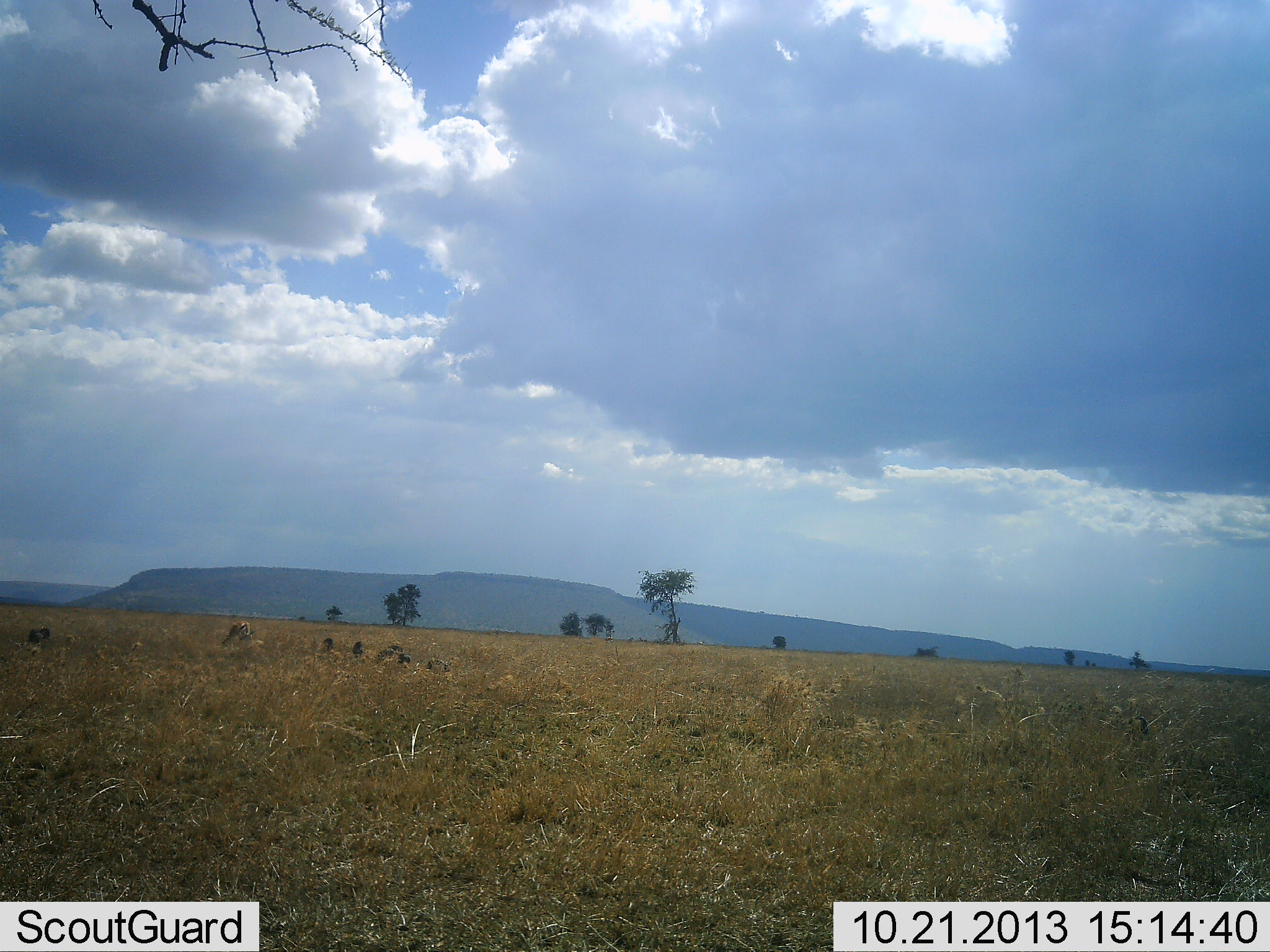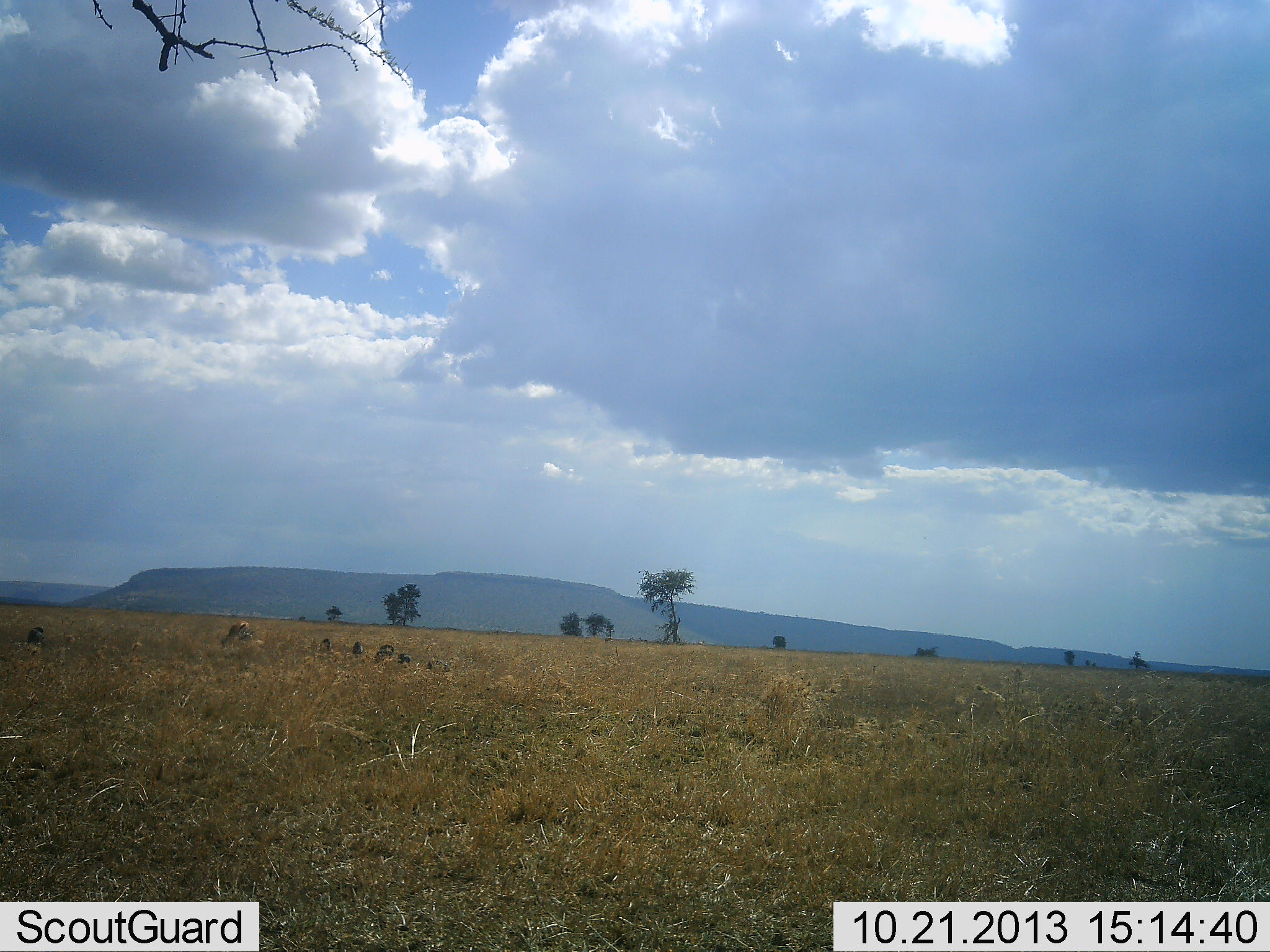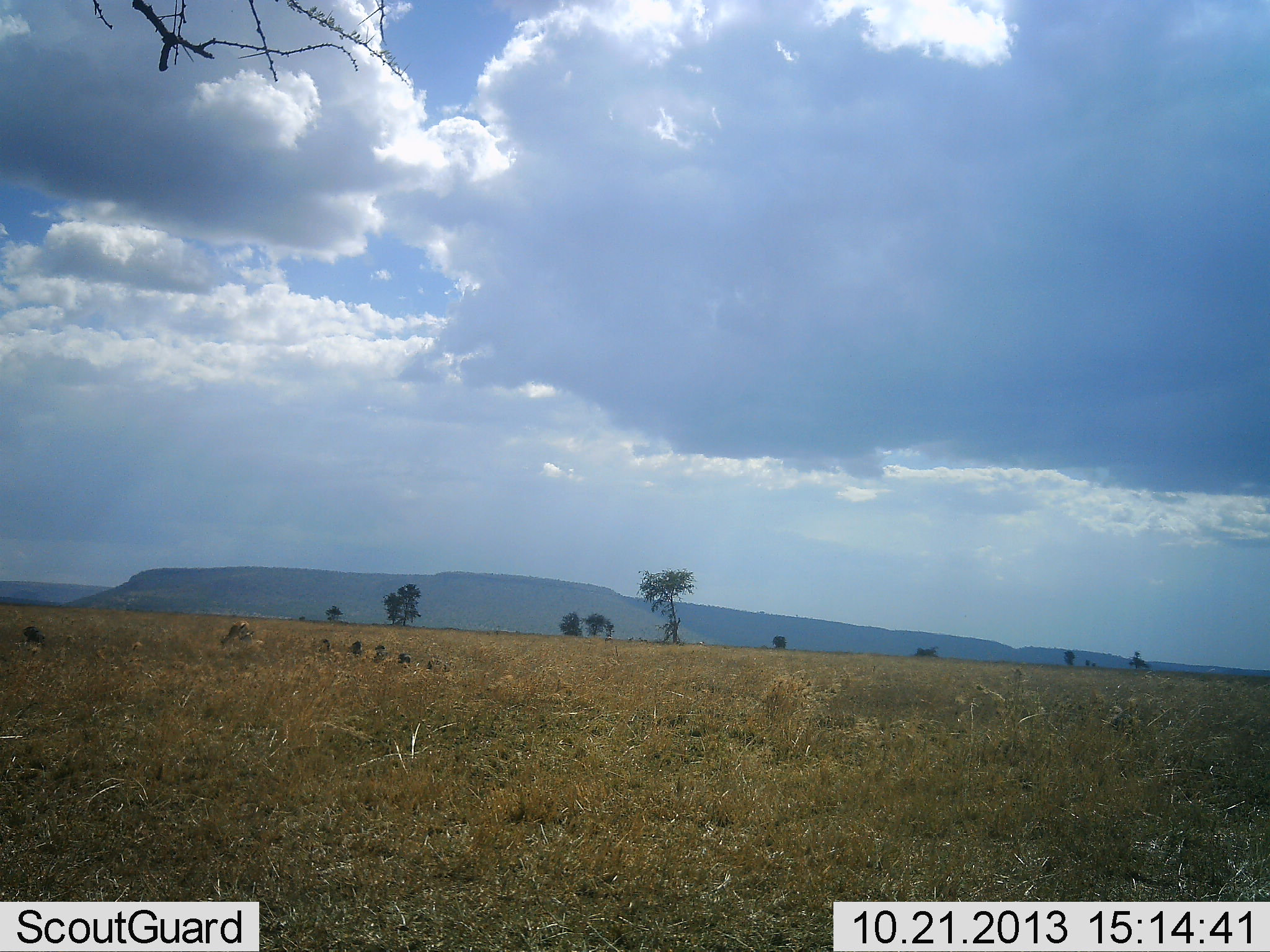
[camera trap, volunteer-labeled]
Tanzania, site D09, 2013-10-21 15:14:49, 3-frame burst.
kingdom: Animalia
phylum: Chordata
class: Aves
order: Galliformes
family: Numididae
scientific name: Numididae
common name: guinea fowl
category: guineafowl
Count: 6.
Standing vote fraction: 50%.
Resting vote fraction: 0%.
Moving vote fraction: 50%.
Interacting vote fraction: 0%.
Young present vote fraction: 0%.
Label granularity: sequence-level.